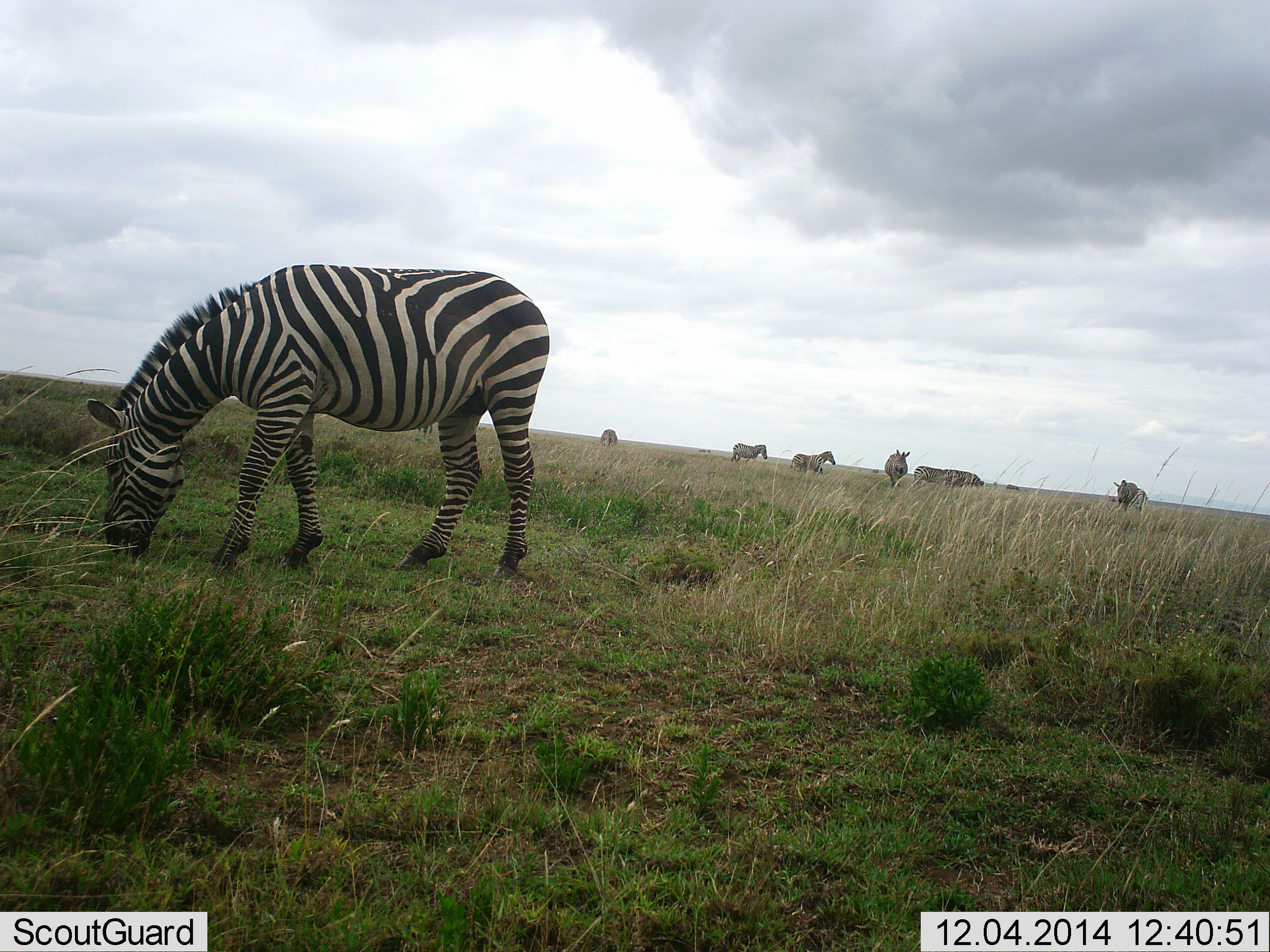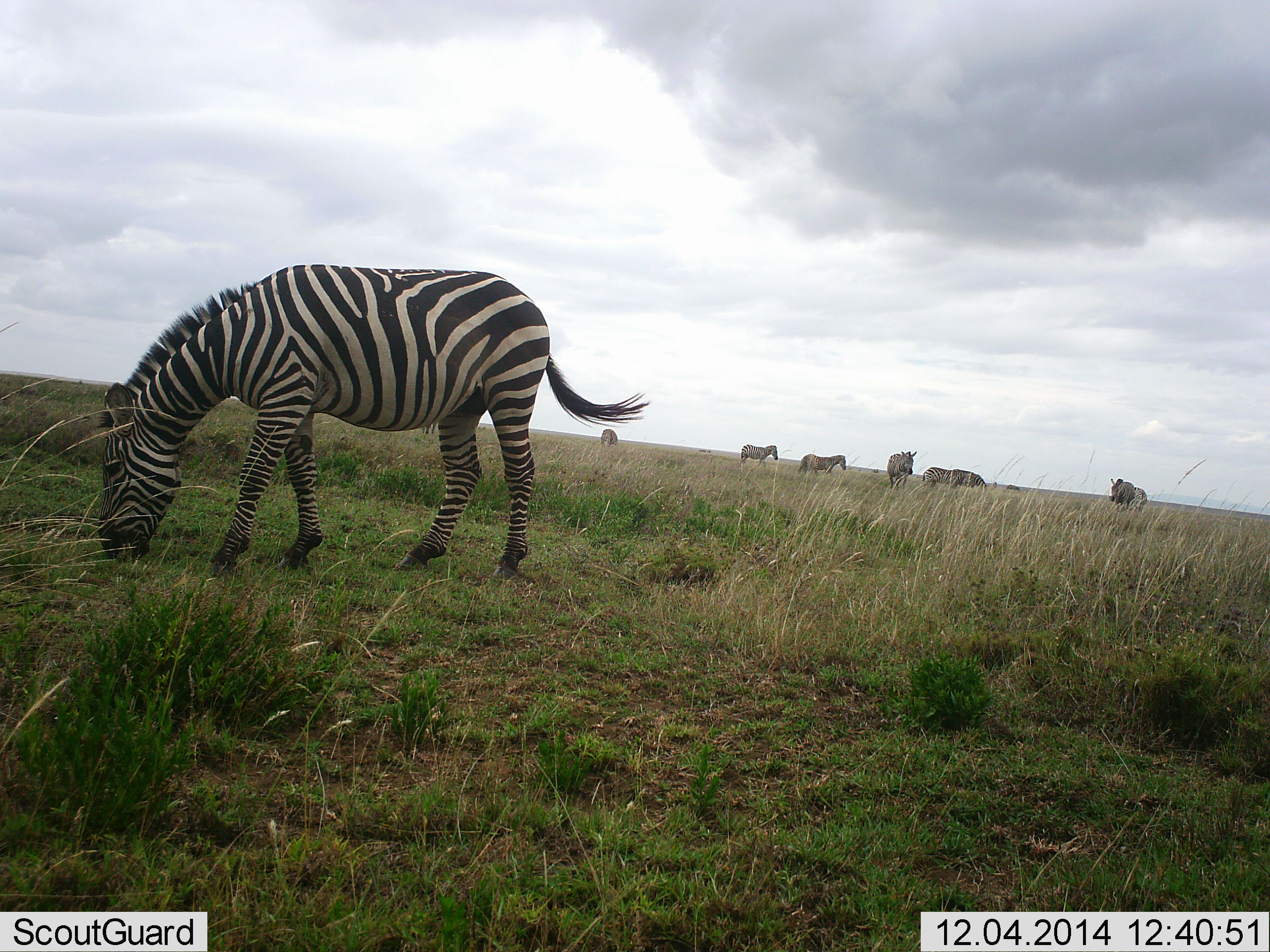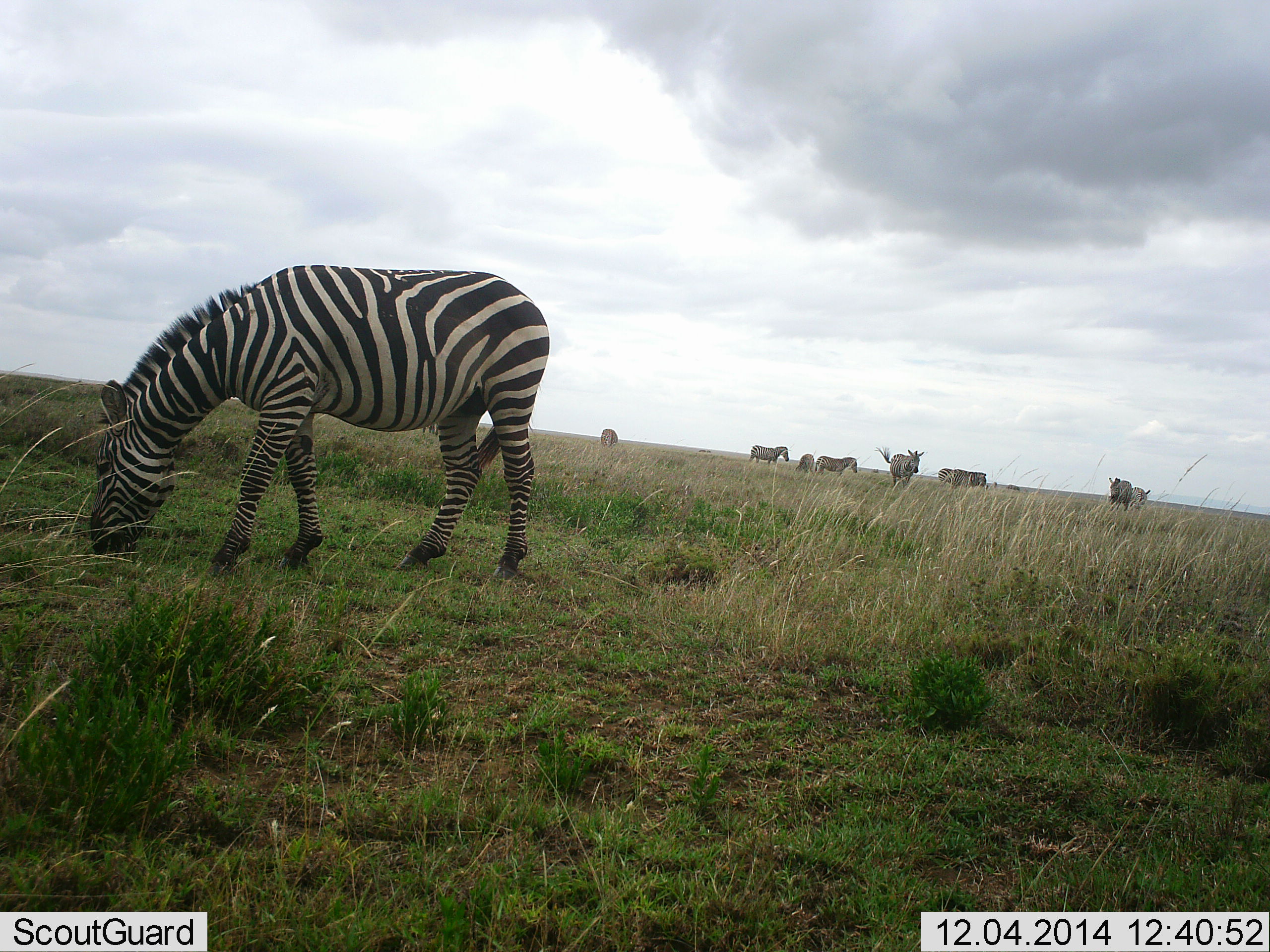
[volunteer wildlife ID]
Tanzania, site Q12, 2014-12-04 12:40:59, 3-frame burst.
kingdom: Animalia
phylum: Chordata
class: Mammalia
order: Perissodactyla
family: Equidae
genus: Equus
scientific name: Equus quagga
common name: plains zebra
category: zebra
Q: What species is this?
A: Zebra (plains zebra) (Equus quagga).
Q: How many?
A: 8.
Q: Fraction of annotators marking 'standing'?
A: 30%.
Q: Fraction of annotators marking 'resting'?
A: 0%.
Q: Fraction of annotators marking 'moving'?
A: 50%.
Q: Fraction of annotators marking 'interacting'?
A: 0%.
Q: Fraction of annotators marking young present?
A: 0%.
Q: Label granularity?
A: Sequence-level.